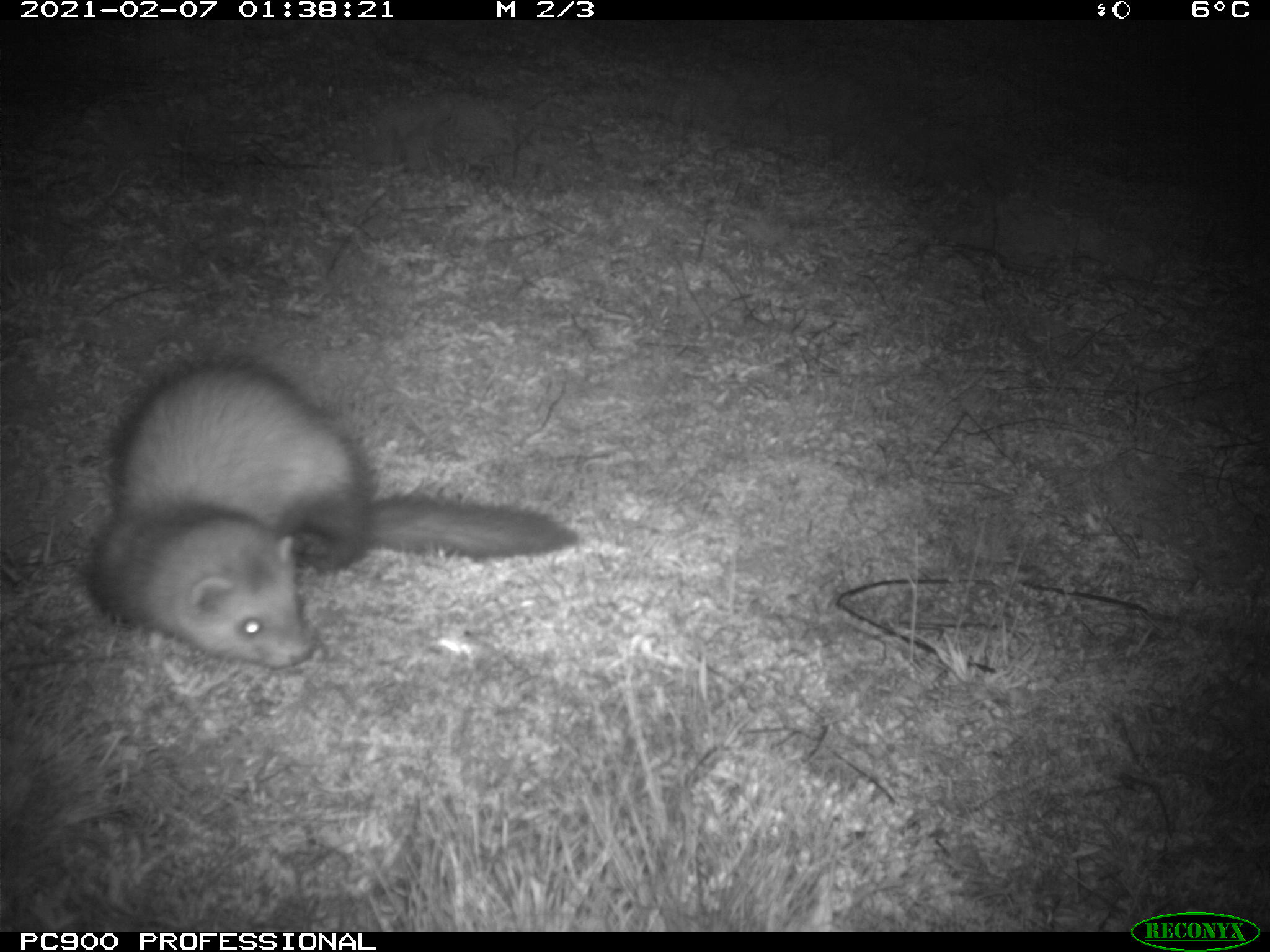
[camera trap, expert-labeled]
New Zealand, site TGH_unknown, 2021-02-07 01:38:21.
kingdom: Animalia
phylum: Chordata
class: Mammalia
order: Carnivora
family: Mustelidae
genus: Mustela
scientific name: Mustela furo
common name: ferret